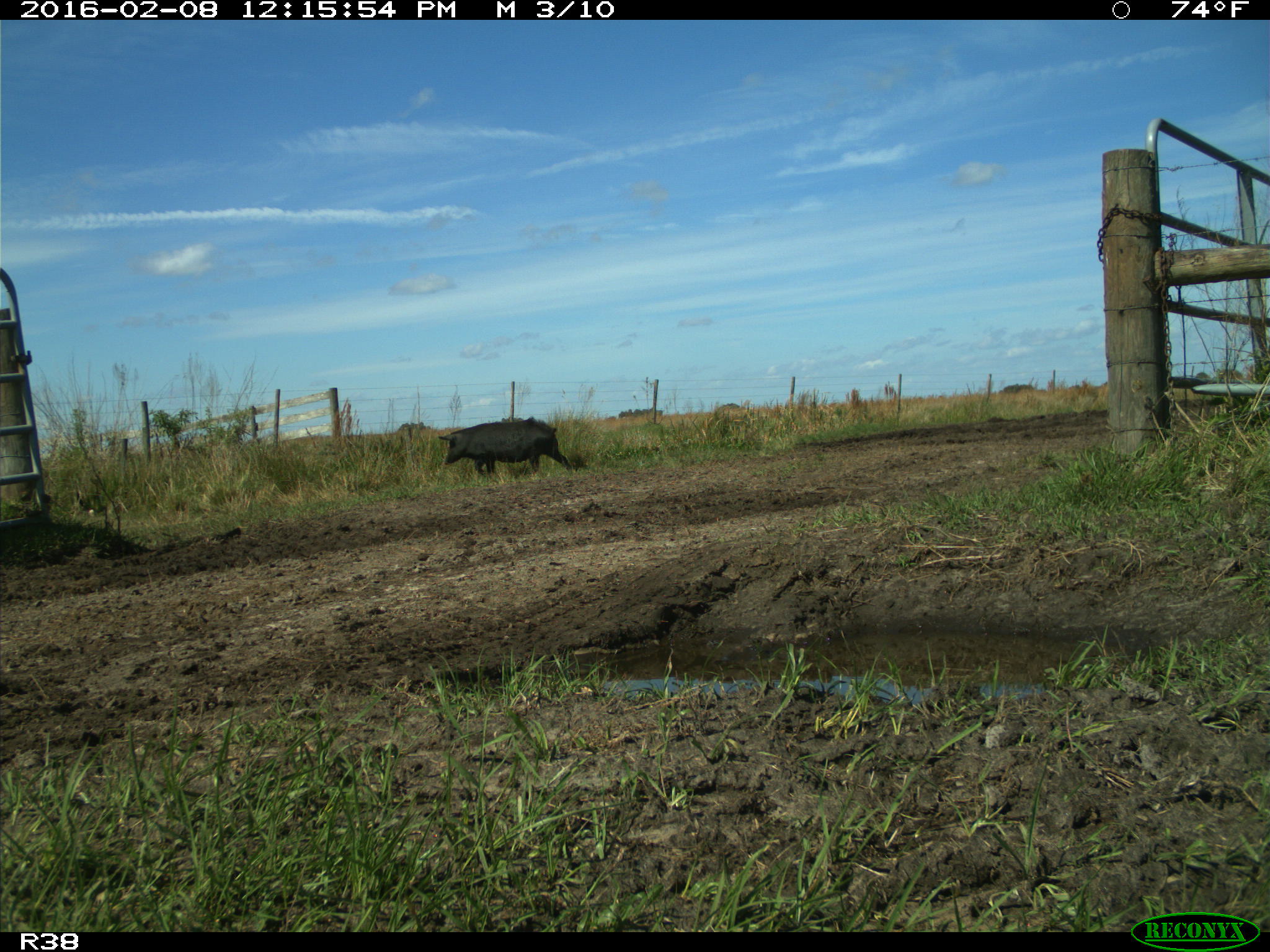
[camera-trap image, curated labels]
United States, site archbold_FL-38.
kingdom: Animalia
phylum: Chordata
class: Mammalia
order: Artiodactyla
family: Suidae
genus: Sus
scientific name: Sus scrofa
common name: wild boar